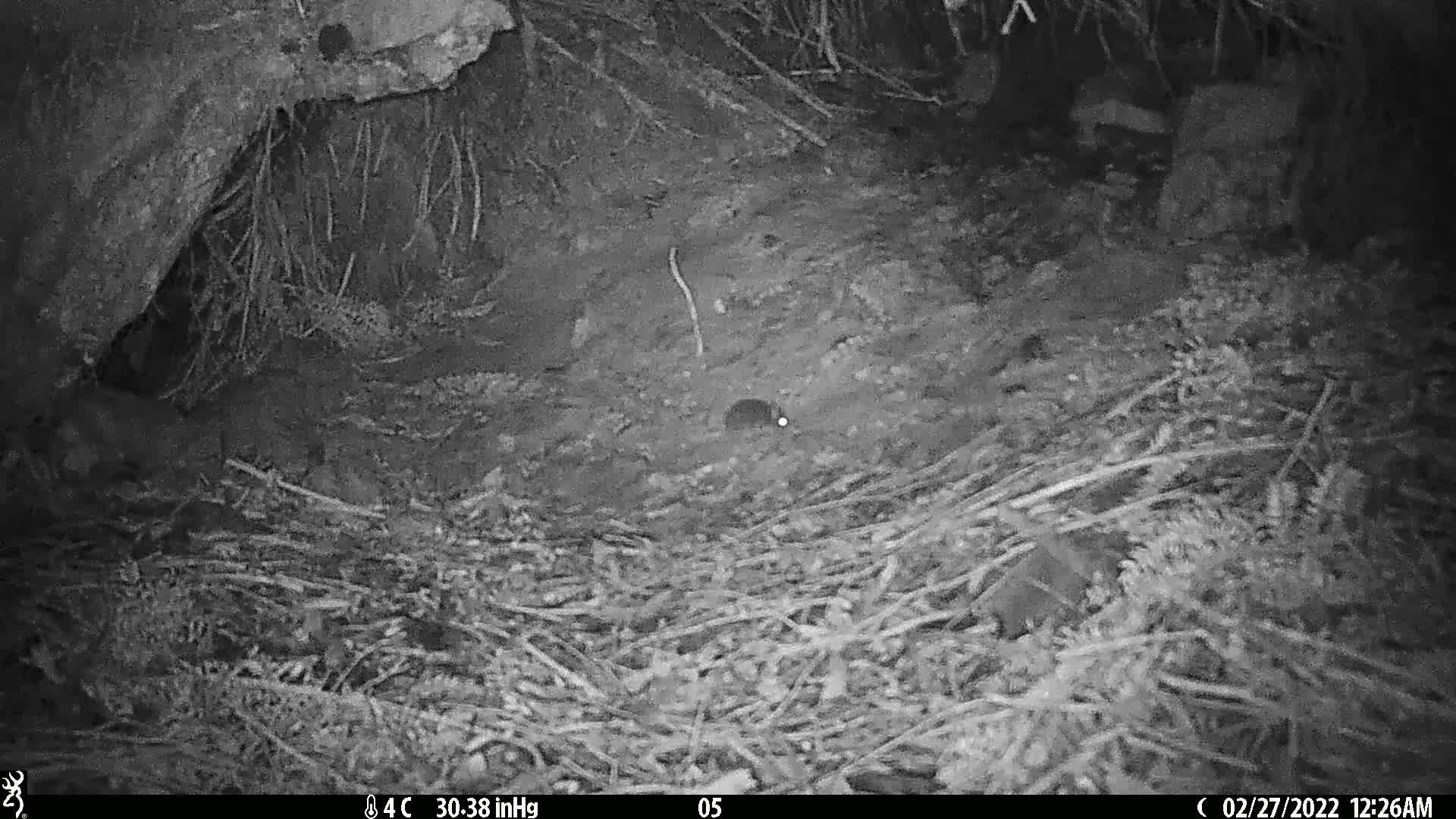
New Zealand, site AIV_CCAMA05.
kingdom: Animalia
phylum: Chordata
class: Mammalia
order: Rodentia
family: Muridae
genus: Mus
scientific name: Mus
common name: mouse